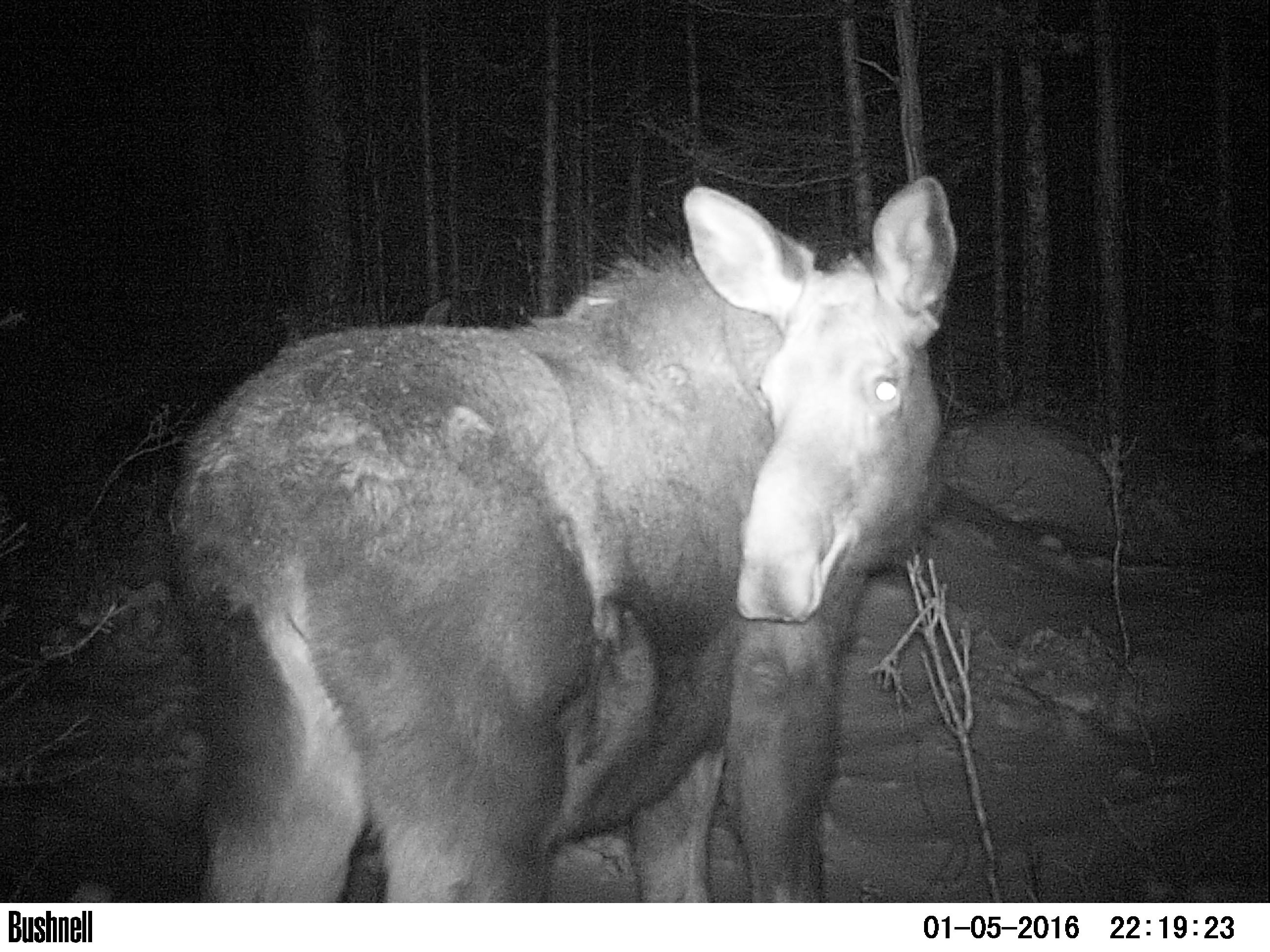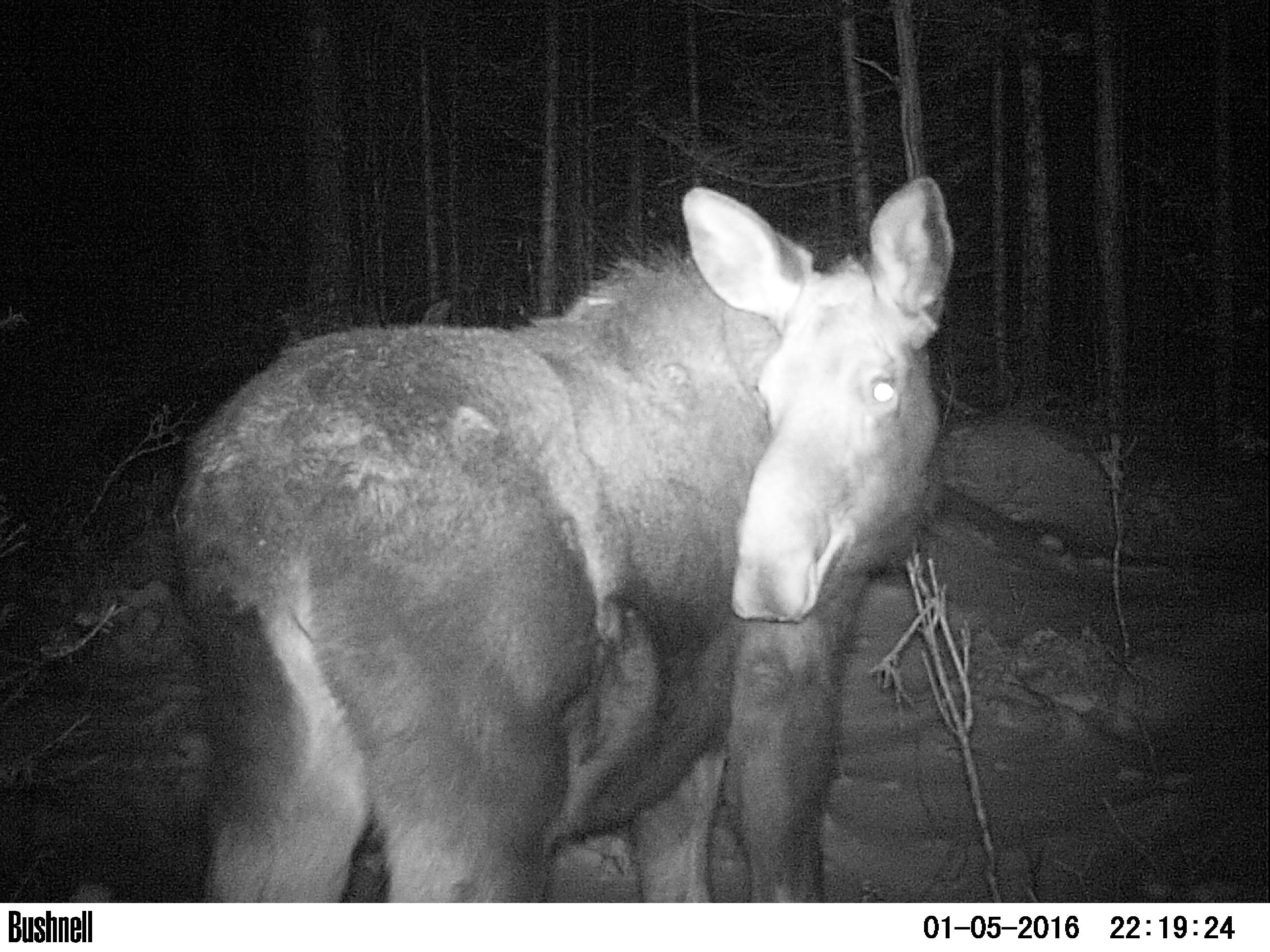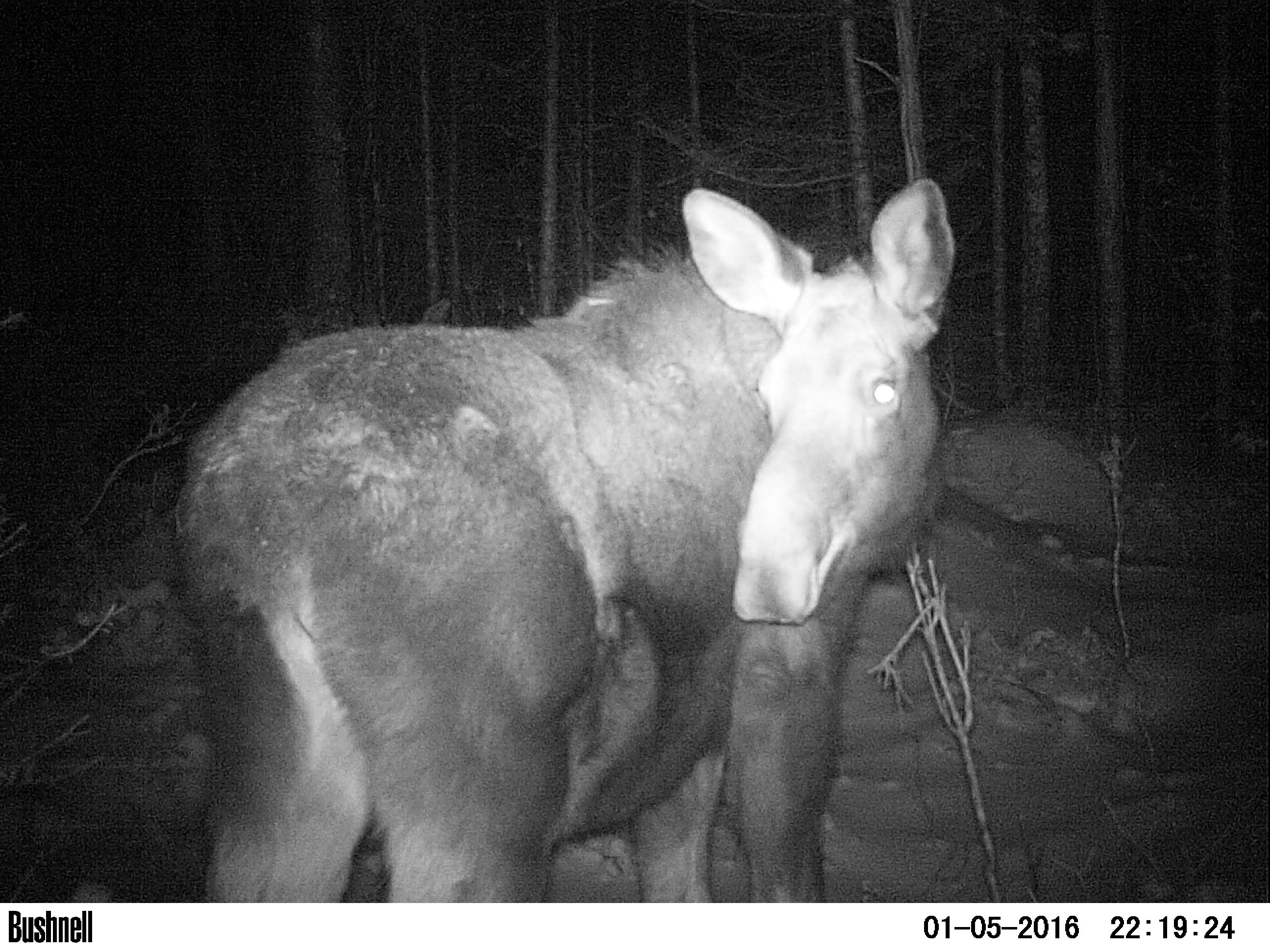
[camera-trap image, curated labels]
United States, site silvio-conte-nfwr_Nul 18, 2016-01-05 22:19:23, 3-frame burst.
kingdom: Animalia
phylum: Chordata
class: Mammalia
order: Artiodactyla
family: Cervidae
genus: Alces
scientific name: Alces alces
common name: moose